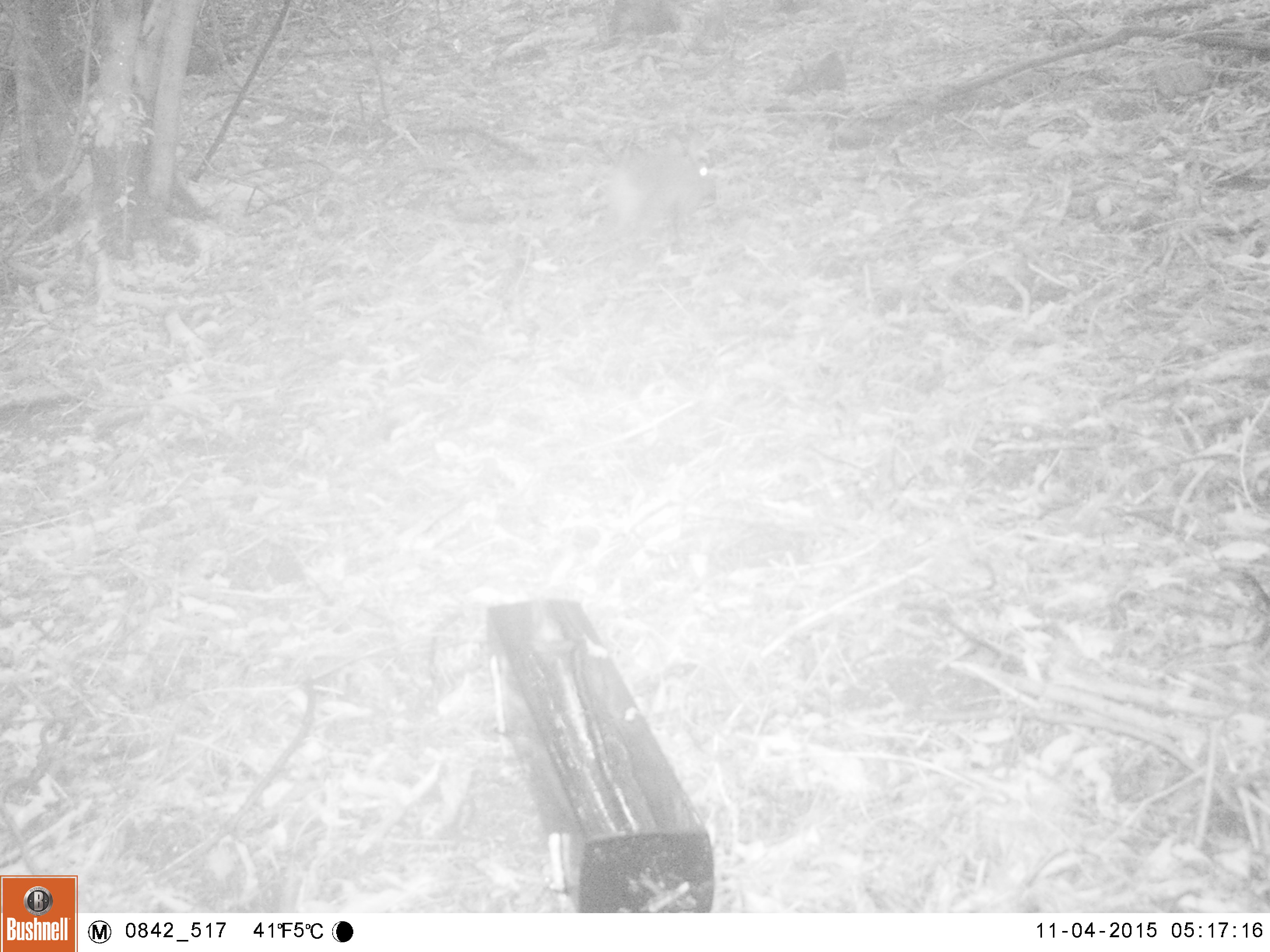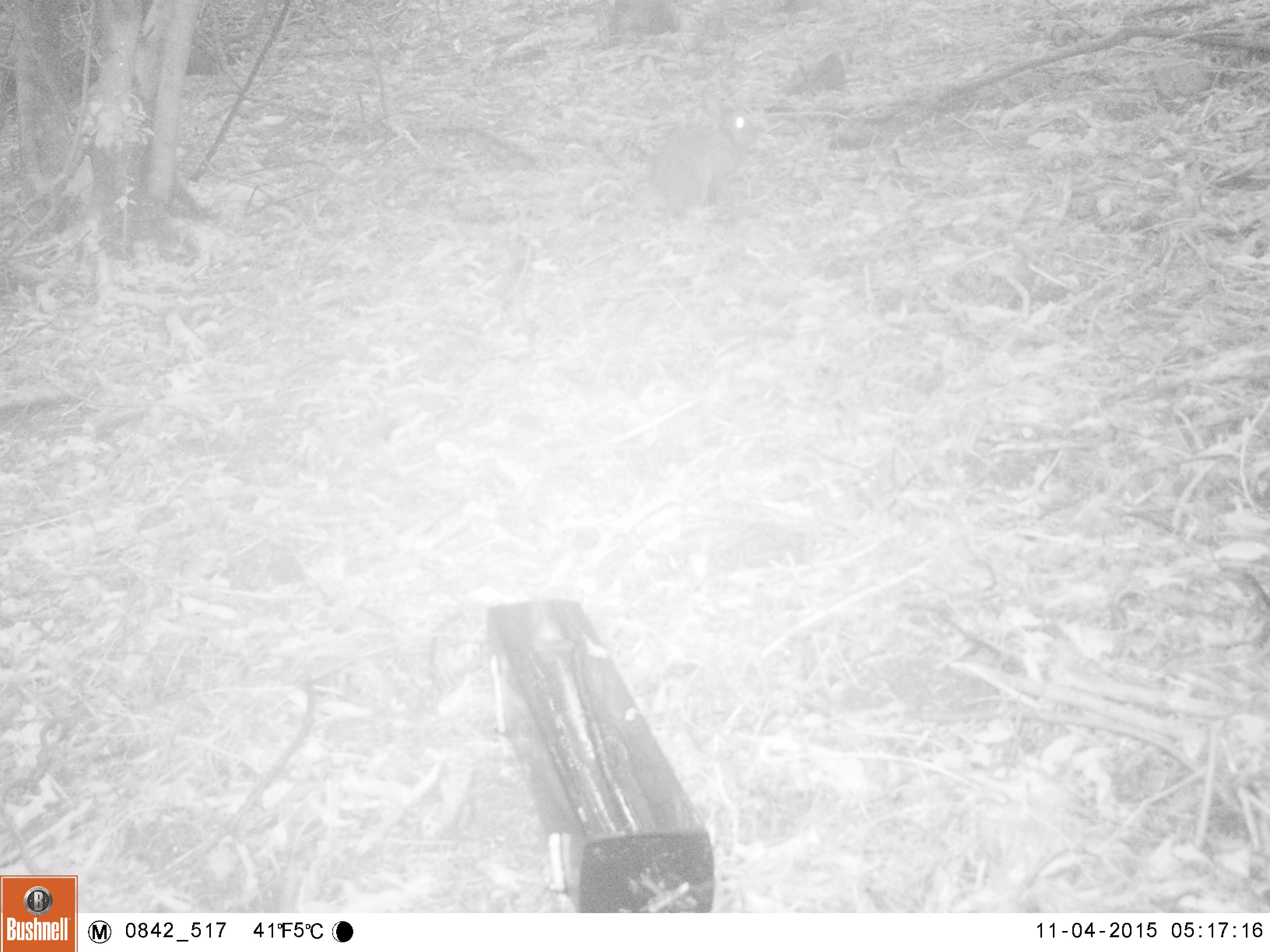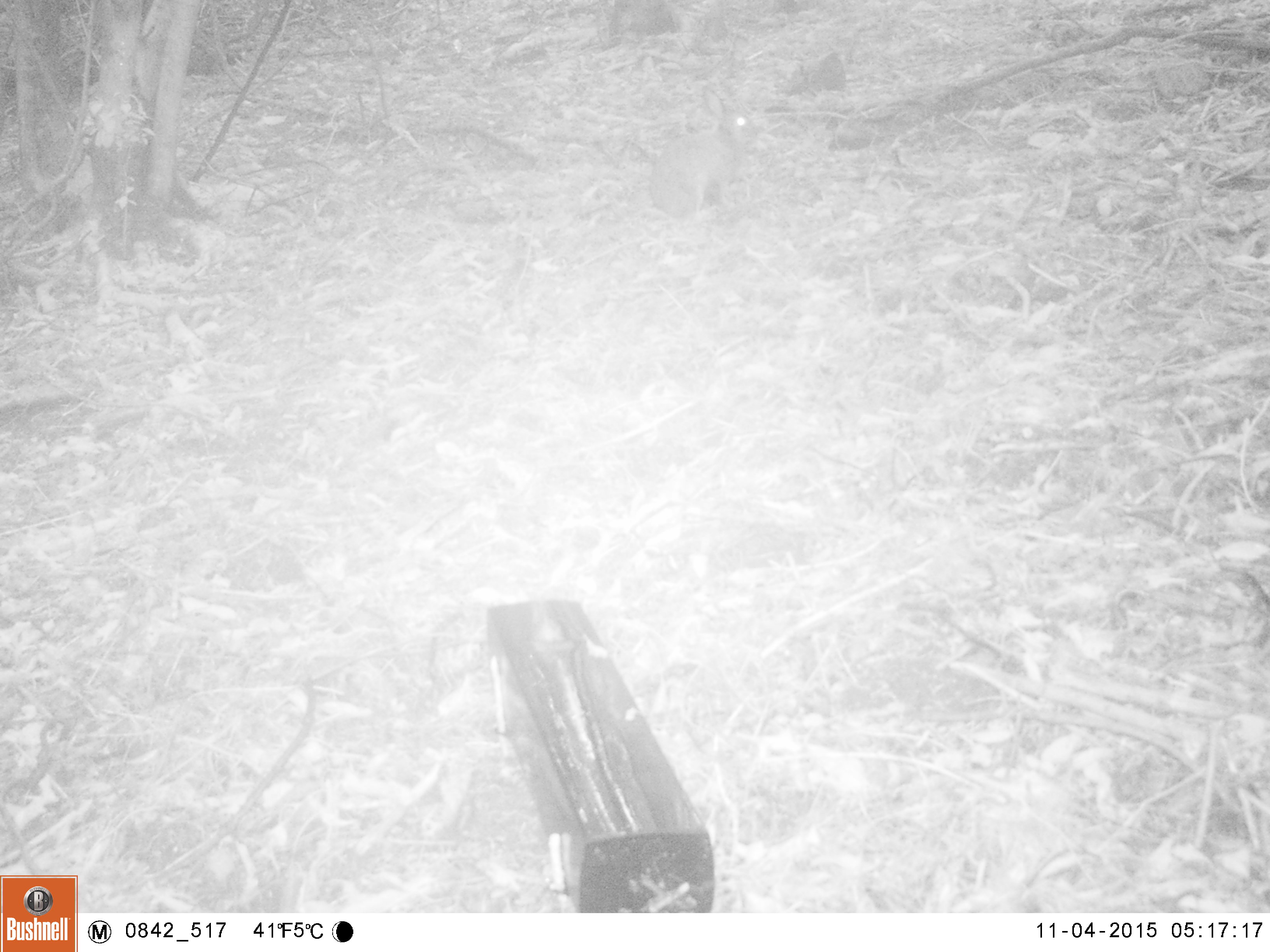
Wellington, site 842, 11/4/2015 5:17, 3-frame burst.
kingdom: Animalia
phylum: Chordata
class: Mammalia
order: Lagomorpha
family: Leporidae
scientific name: Leporidae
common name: rabbit